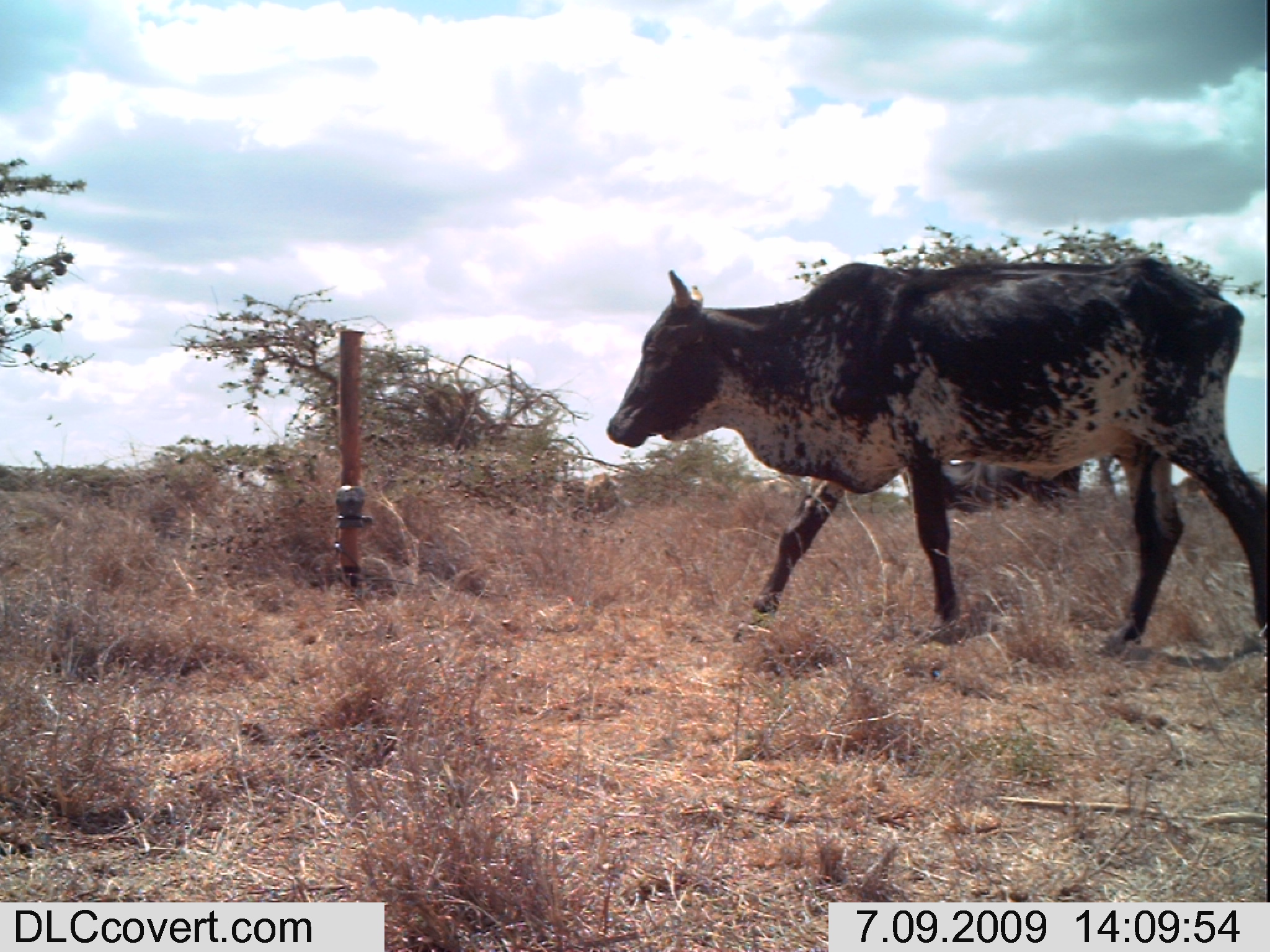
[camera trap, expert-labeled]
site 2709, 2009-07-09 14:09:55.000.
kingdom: Animalia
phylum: Chordata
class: Mammalia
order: Artiodactyla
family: Bovidae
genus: Bos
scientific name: Bos taurus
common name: domestic cattle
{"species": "Bos taurus (domestic cattle)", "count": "3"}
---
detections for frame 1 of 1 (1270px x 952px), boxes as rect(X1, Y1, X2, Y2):
bos taurus: rect(600, 254, 1270, 665); rect(942, 458, 1083, 514)